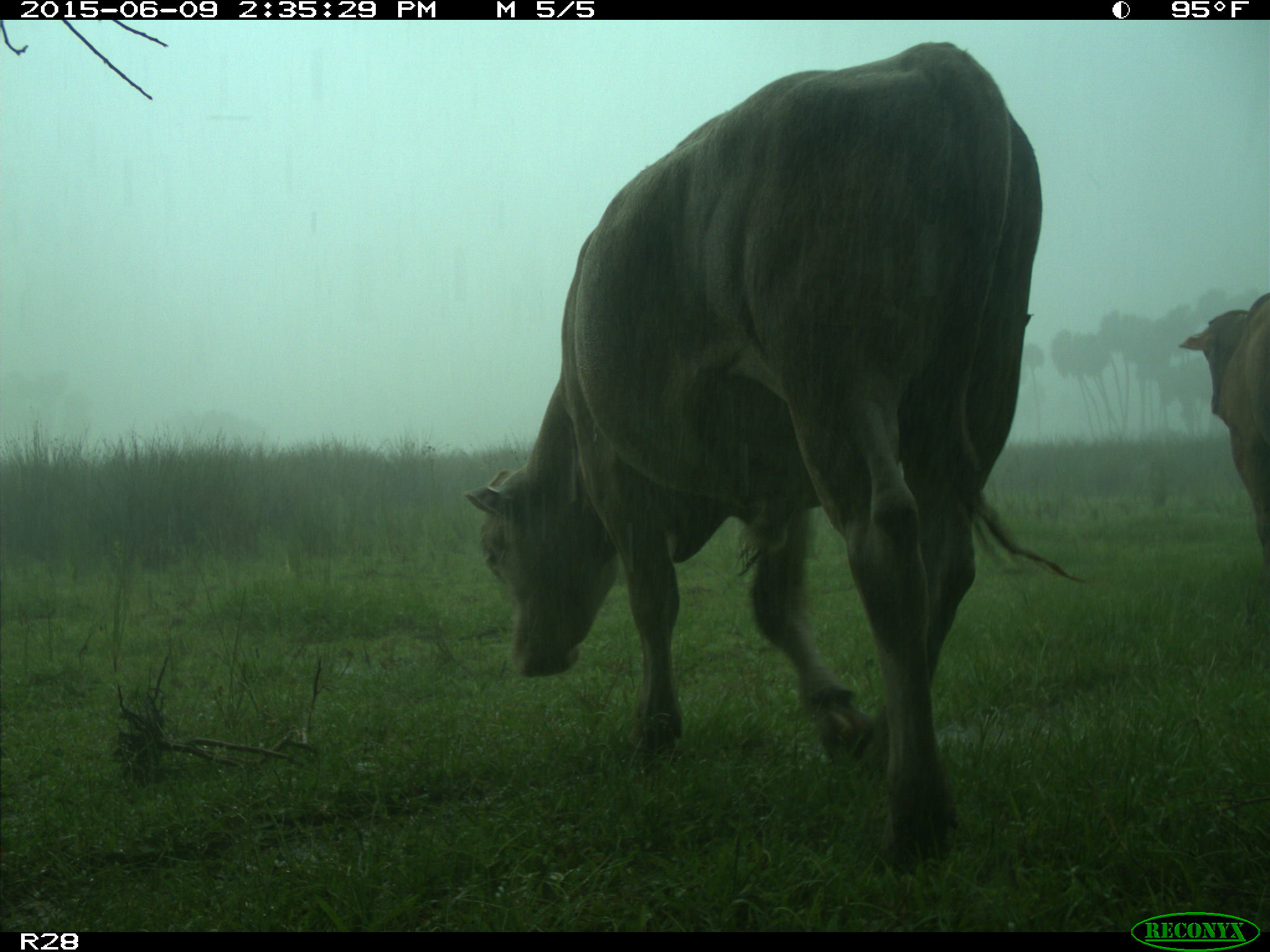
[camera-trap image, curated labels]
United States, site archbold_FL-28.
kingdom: Animalia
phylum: Chordata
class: Mammalia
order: Artiodactyla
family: Bovidae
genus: Bos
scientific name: Bos taurus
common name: domestic cow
Bos taurus (domestic cow).